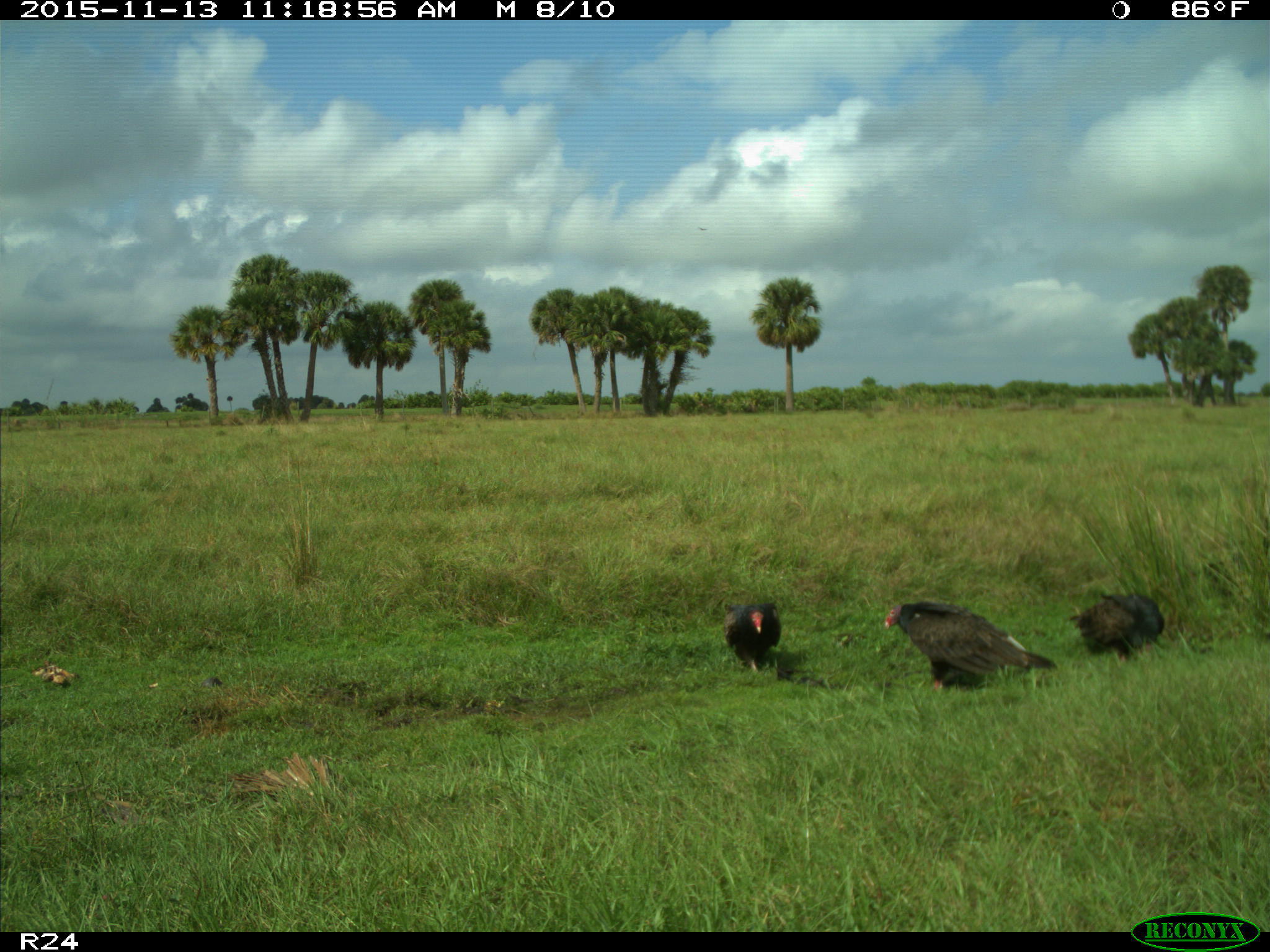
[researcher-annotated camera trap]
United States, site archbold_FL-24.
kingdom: Animalia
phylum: Chordata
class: Aves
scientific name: Aves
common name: birds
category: unidentified bird